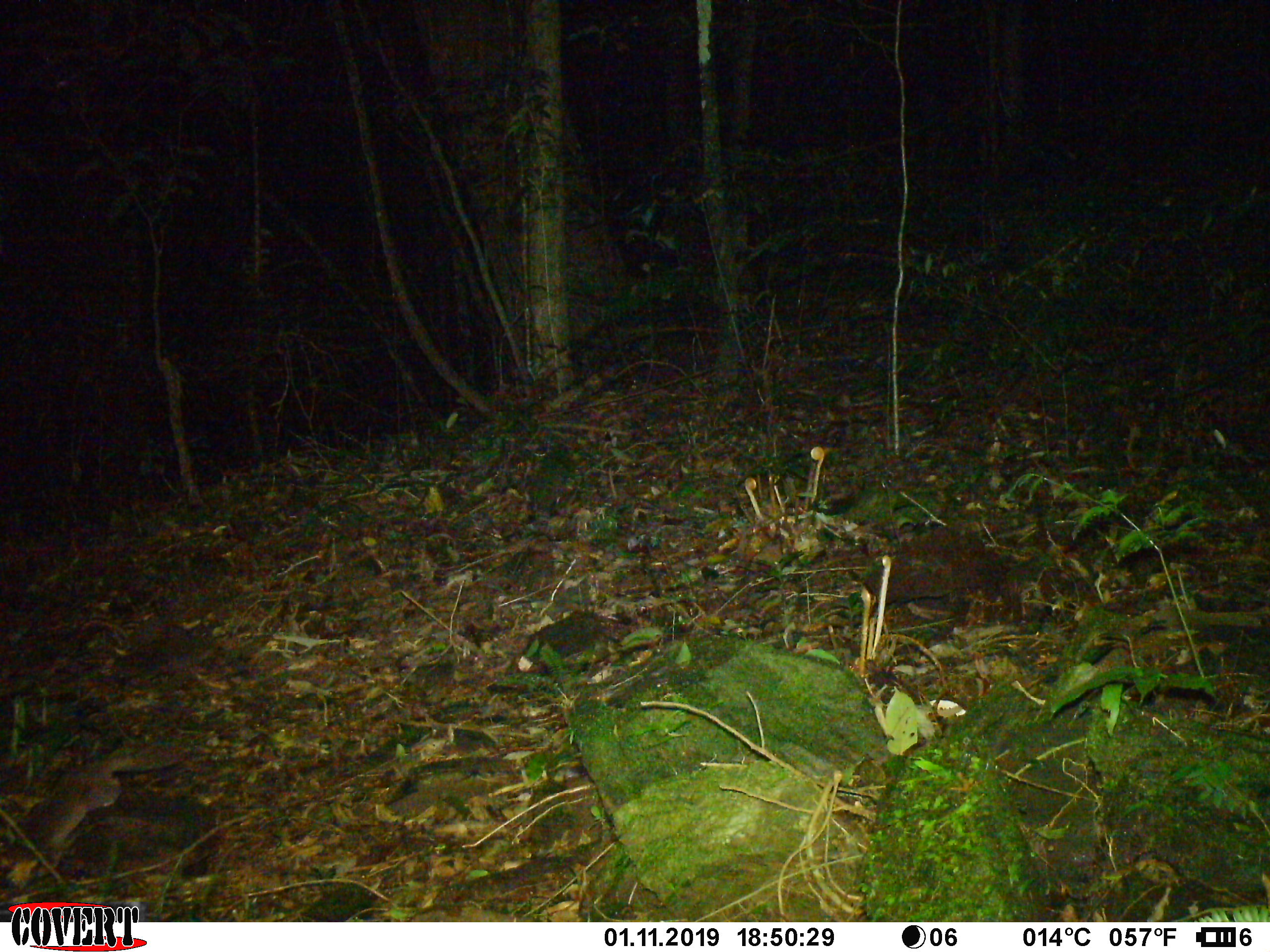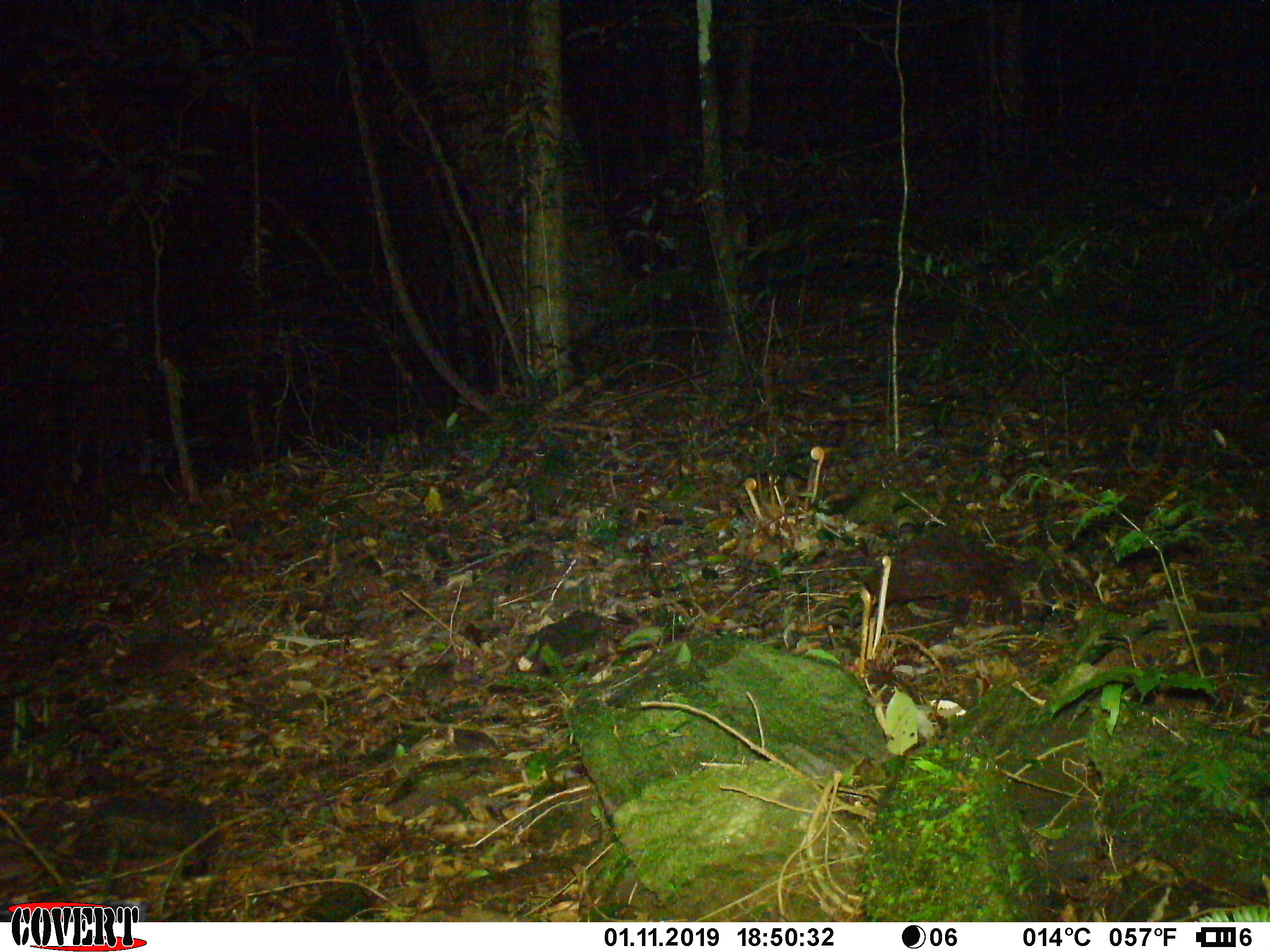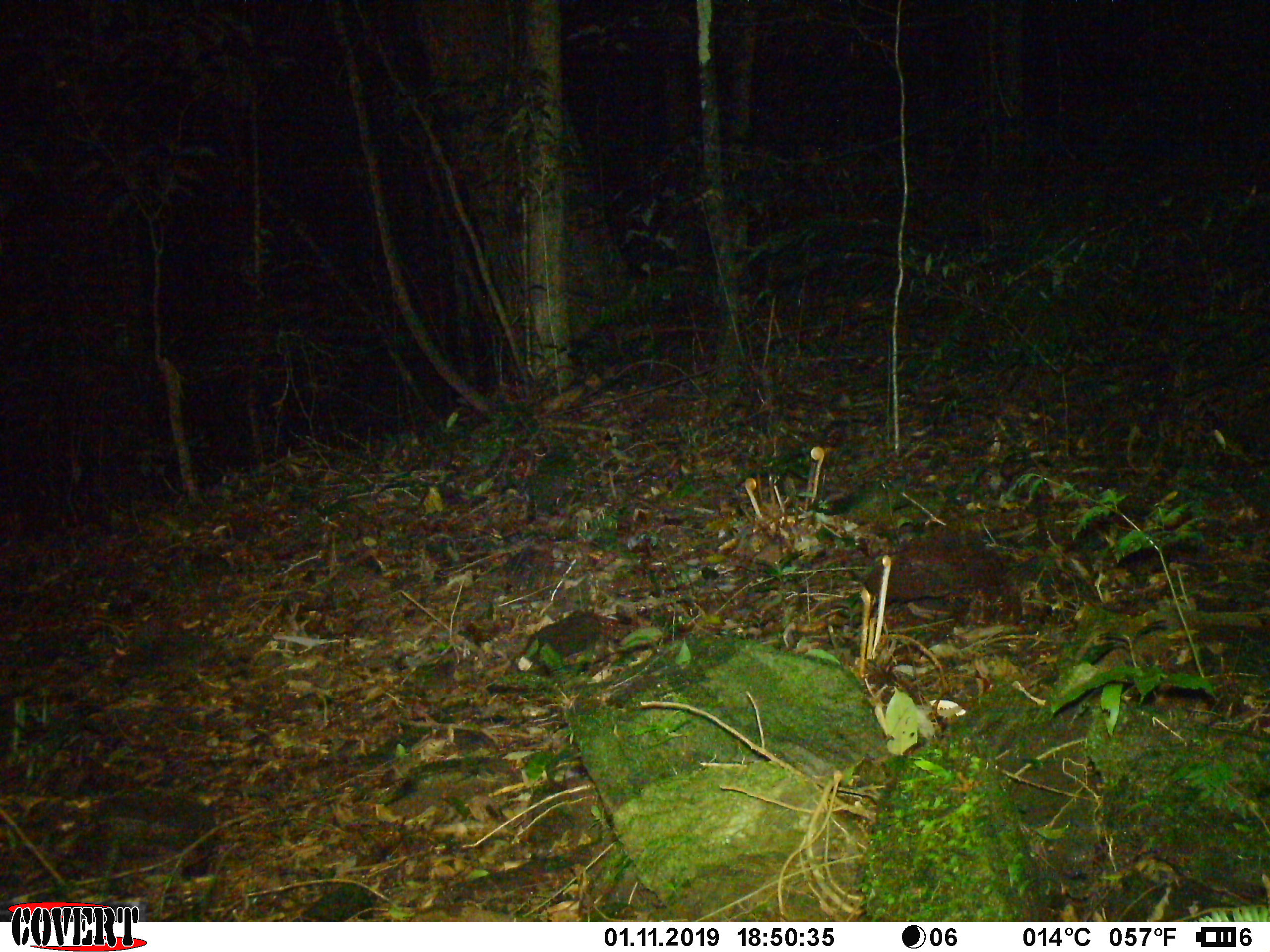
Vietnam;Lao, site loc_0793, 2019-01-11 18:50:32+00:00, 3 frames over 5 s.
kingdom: Animalia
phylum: Chordata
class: Mammalia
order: Carnivora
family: Mustelidae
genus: Melogale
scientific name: Melogale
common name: ferret badger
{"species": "ferret badger (Melogale)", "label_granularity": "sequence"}